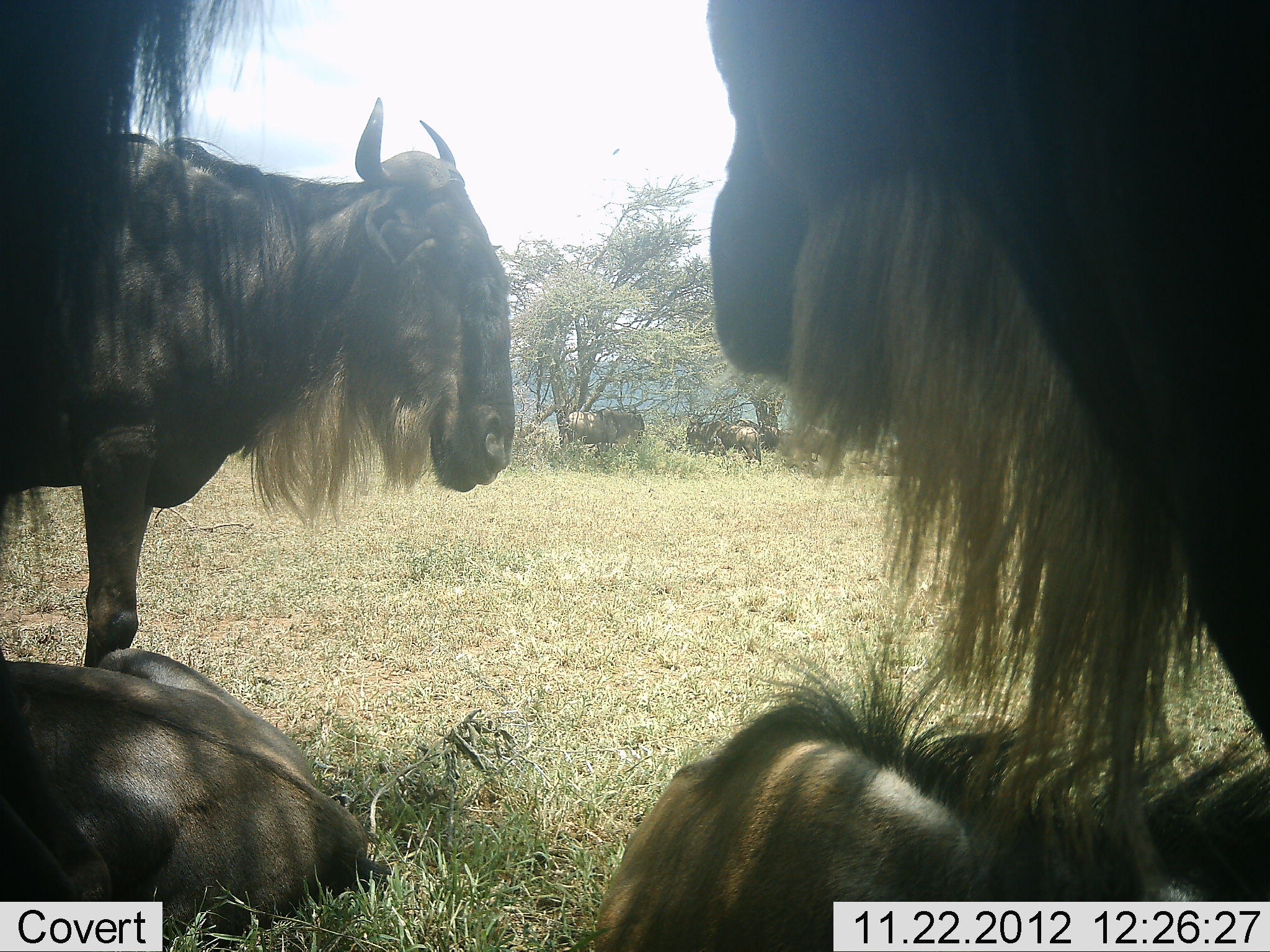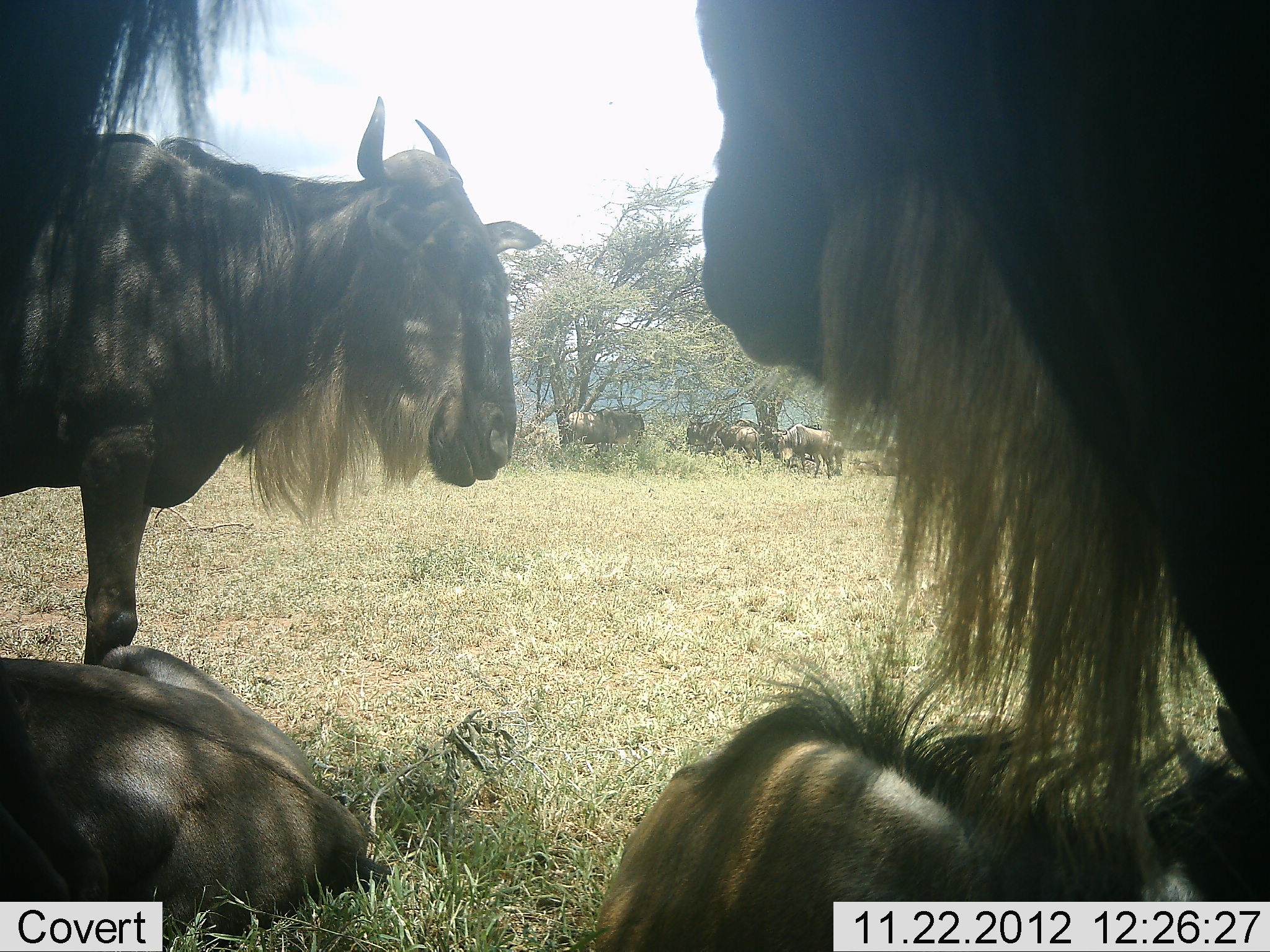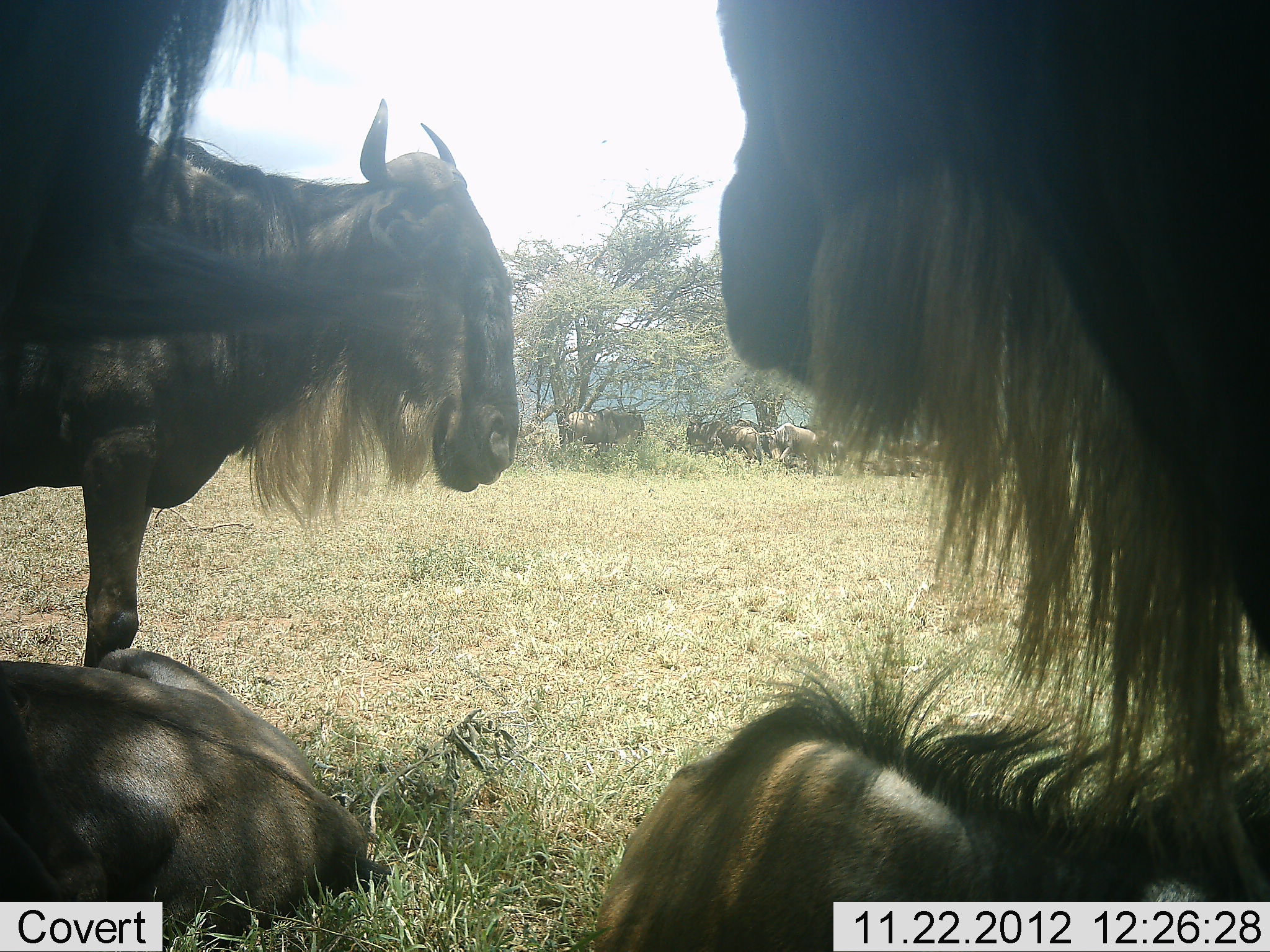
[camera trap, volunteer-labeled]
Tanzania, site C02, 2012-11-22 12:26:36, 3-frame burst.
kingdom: Animalia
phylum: Chordata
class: Mammalia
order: Artiodactyla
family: Bovidae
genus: Connochaetes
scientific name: Connochaetes taurinus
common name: blue wildebeest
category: wildebeest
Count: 10.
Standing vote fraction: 78%.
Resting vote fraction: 87%.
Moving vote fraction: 13%.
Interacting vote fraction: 22%.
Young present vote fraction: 0%.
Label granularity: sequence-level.